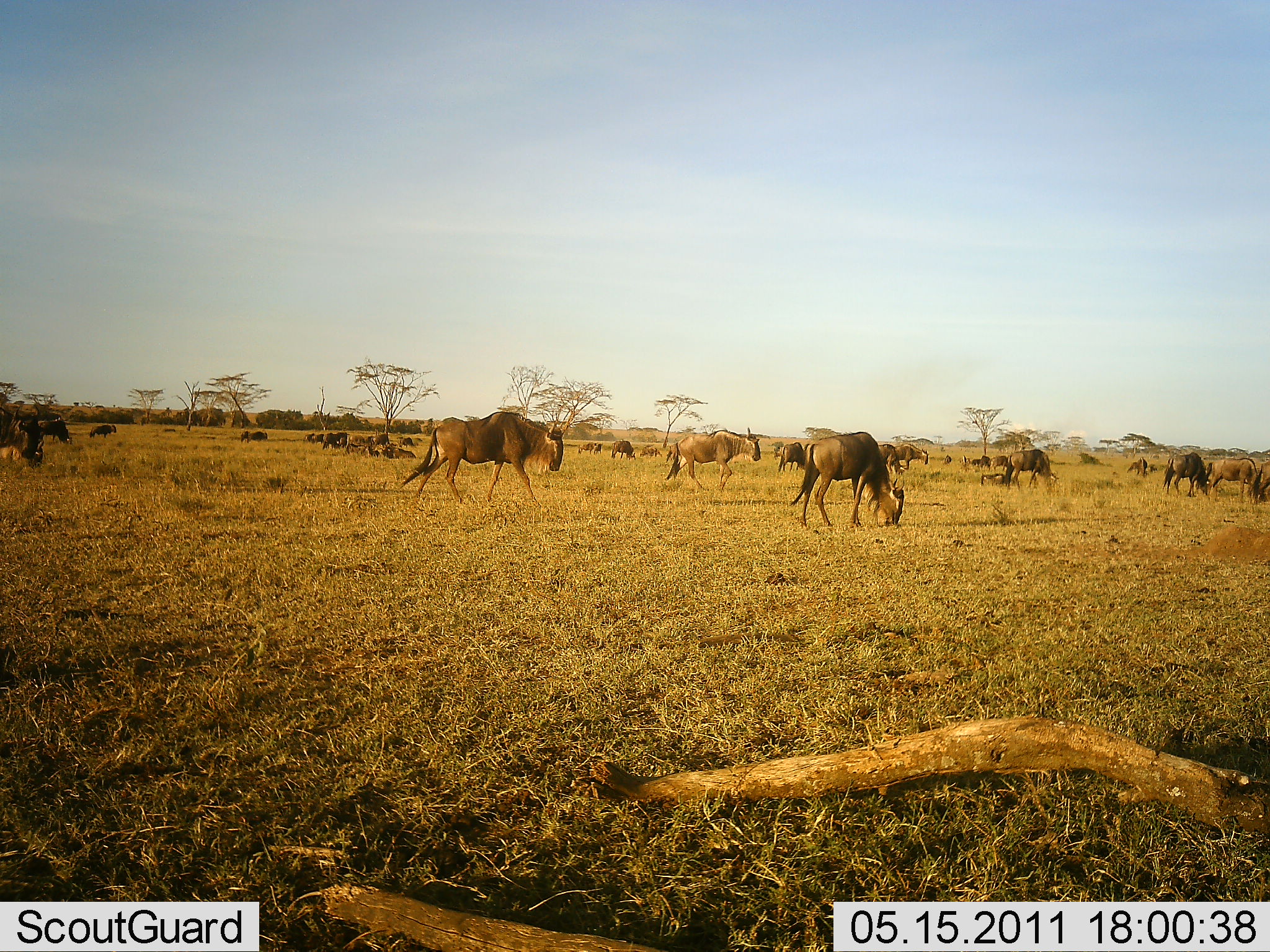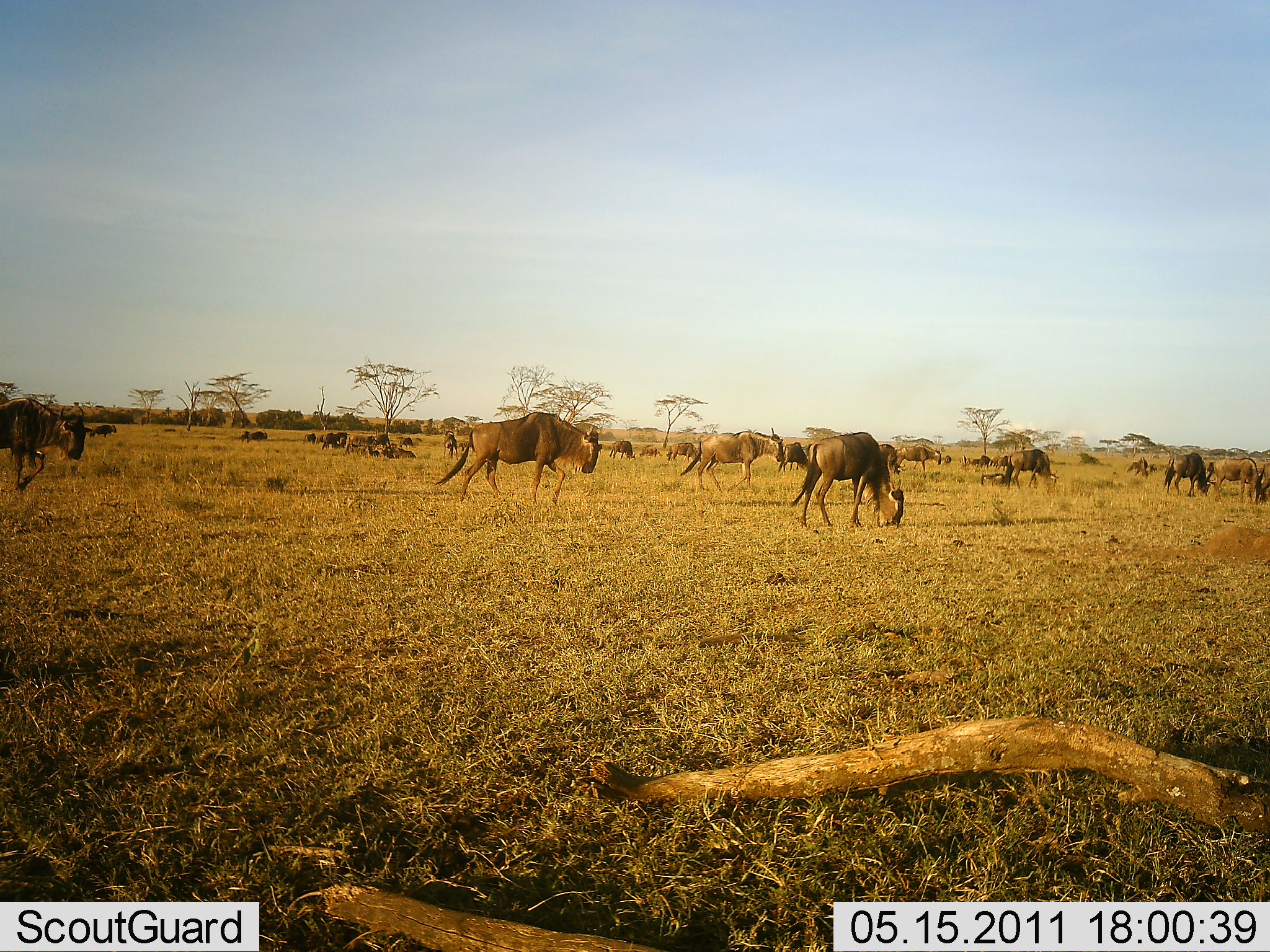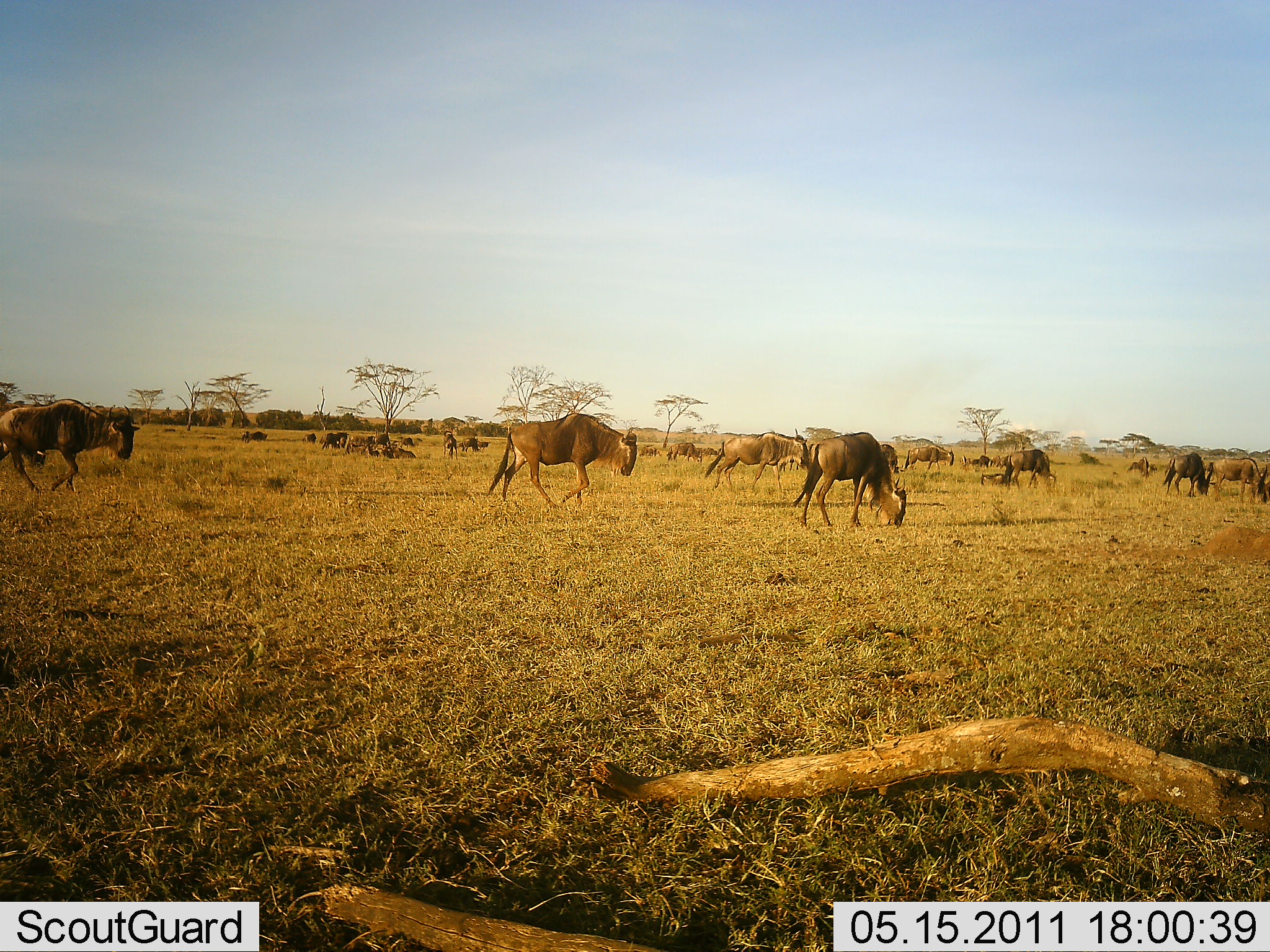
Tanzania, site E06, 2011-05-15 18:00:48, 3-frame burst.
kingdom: Animalia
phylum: Chordata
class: Mammalia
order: Artiodactyla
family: Bovidae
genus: Connochaetes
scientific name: Connochaetes taurinus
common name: blue wildebeest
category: wildebeest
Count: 11-50.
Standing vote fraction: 30%.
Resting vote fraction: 20%.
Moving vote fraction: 100%.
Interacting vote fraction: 0%.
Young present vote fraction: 0%.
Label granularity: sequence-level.